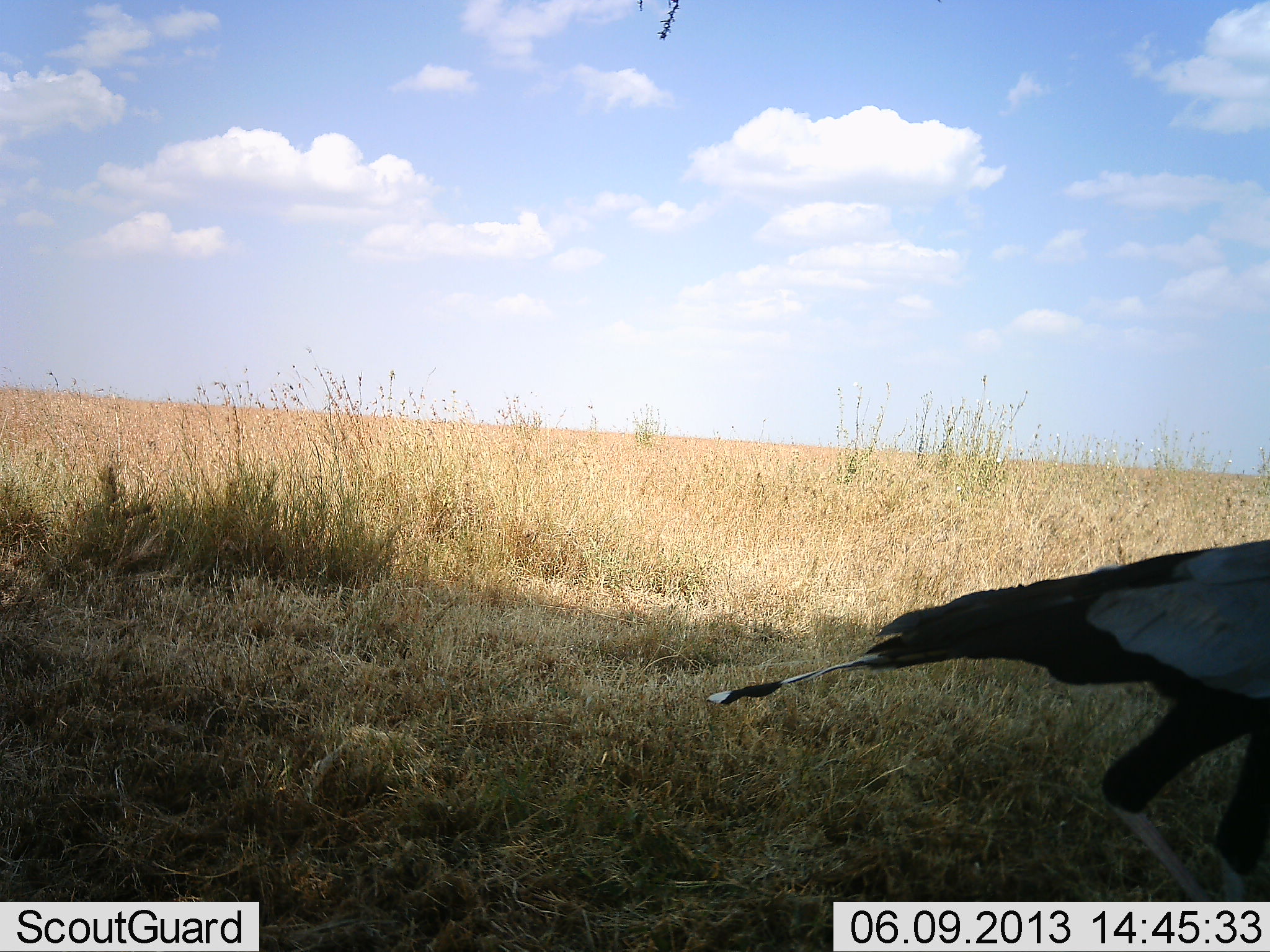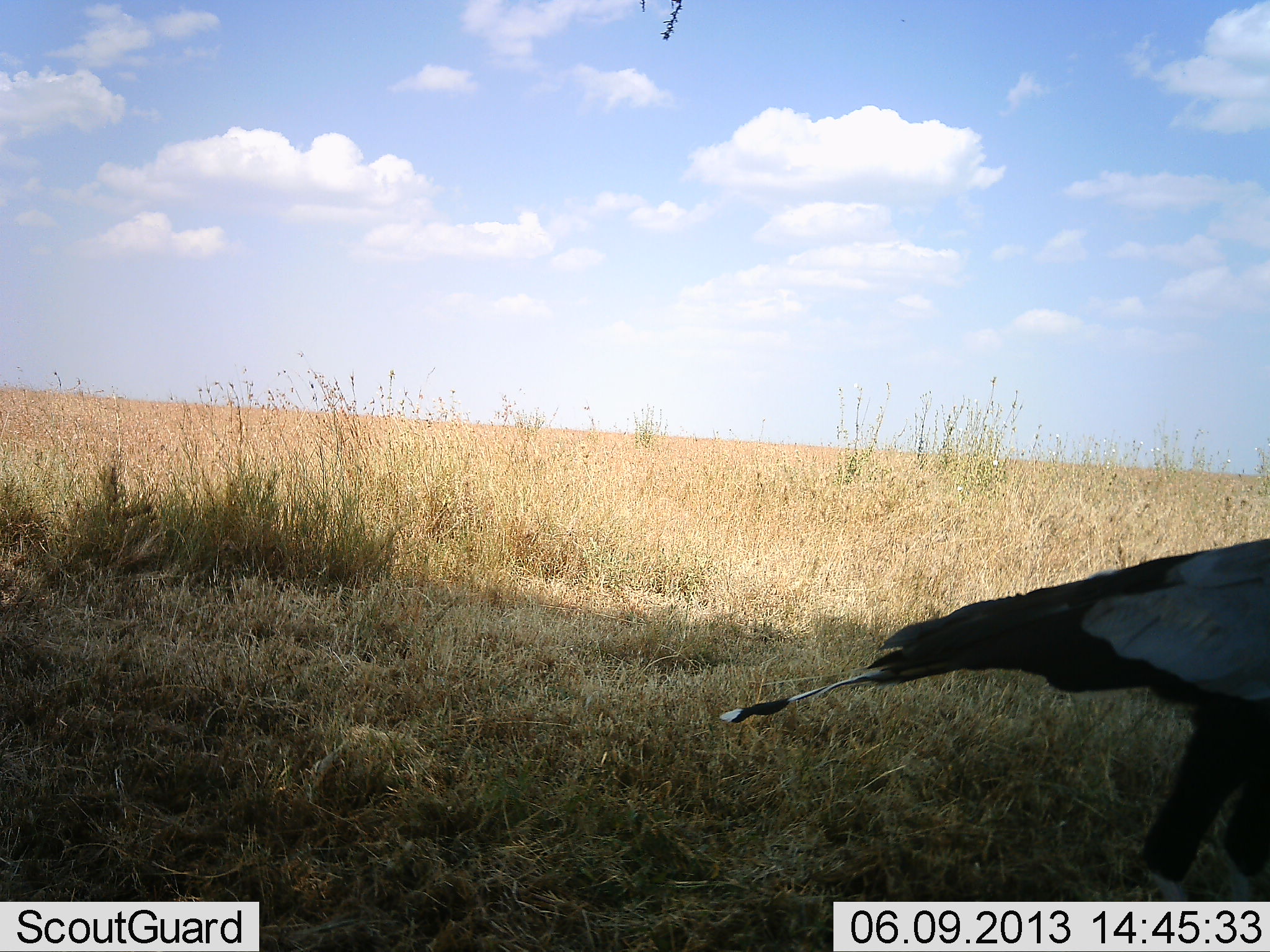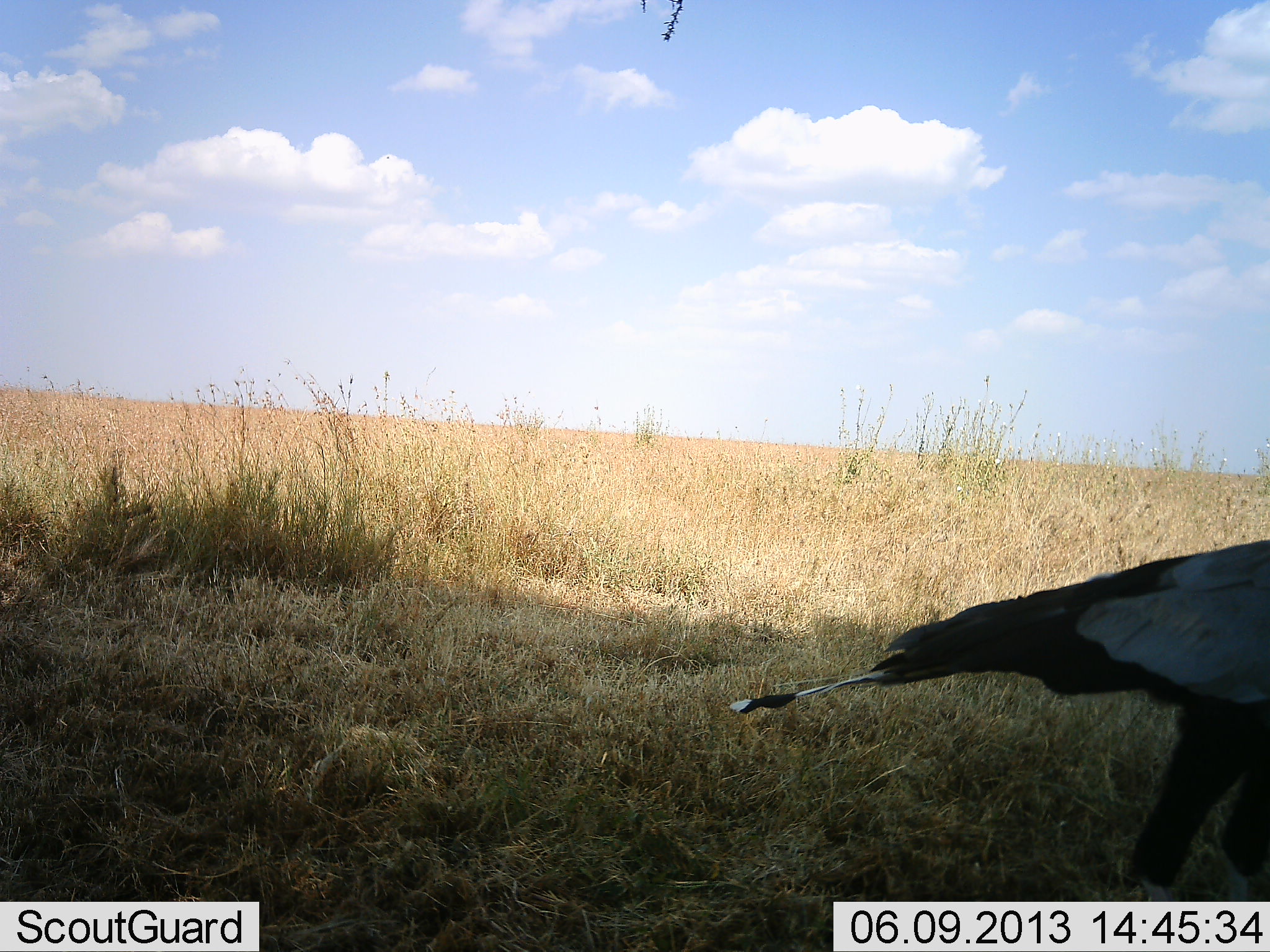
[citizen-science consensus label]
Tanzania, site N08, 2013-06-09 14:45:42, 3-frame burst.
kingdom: Animalia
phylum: Chordata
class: Aves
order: Accipitriformes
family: Sagittariidae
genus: Sagittarius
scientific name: Sagittarius serpentarius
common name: secretary bird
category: secretarybird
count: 1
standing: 70%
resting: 0%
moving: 40%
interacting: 0%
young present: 0%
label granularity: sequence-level